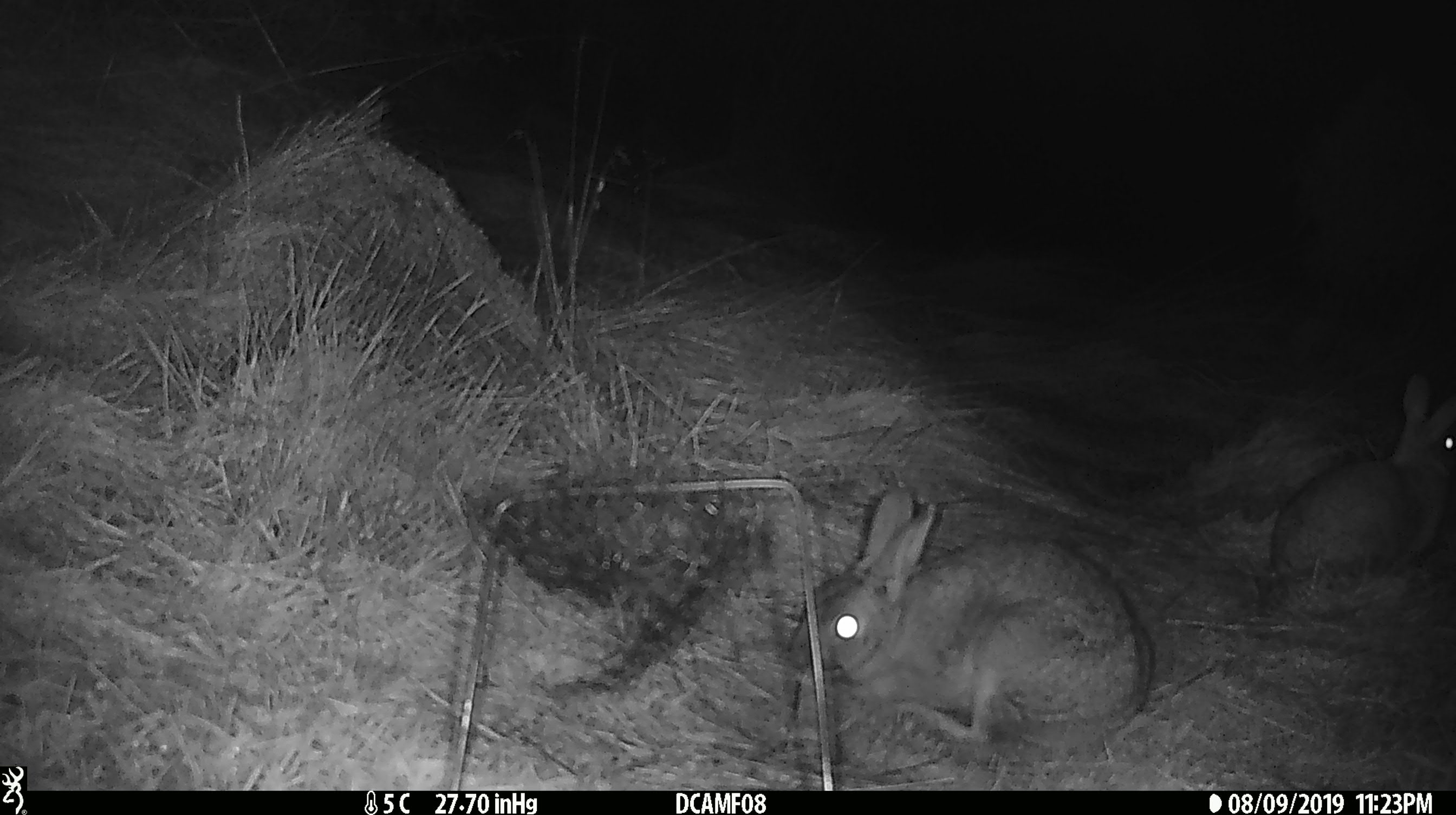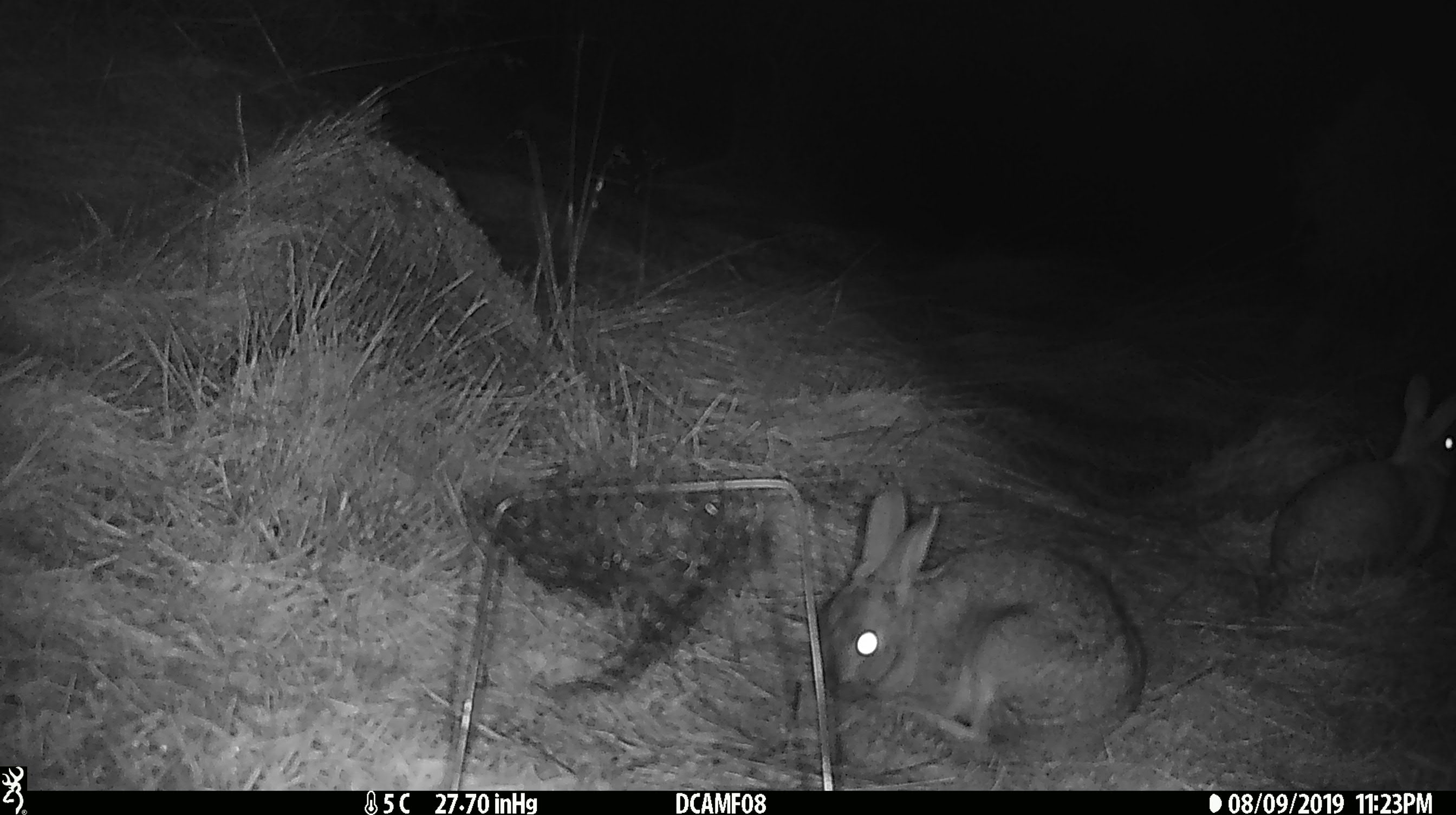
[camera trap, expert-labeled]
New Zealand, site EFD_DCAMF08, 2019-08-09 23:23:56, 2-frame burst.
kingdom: Animalia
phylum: Chordata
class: Mammalia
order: Lagomorpha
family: Leporidae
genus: Oryctolagus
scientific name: Oryctolagus cuniculus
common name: european rabbit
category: rabbit